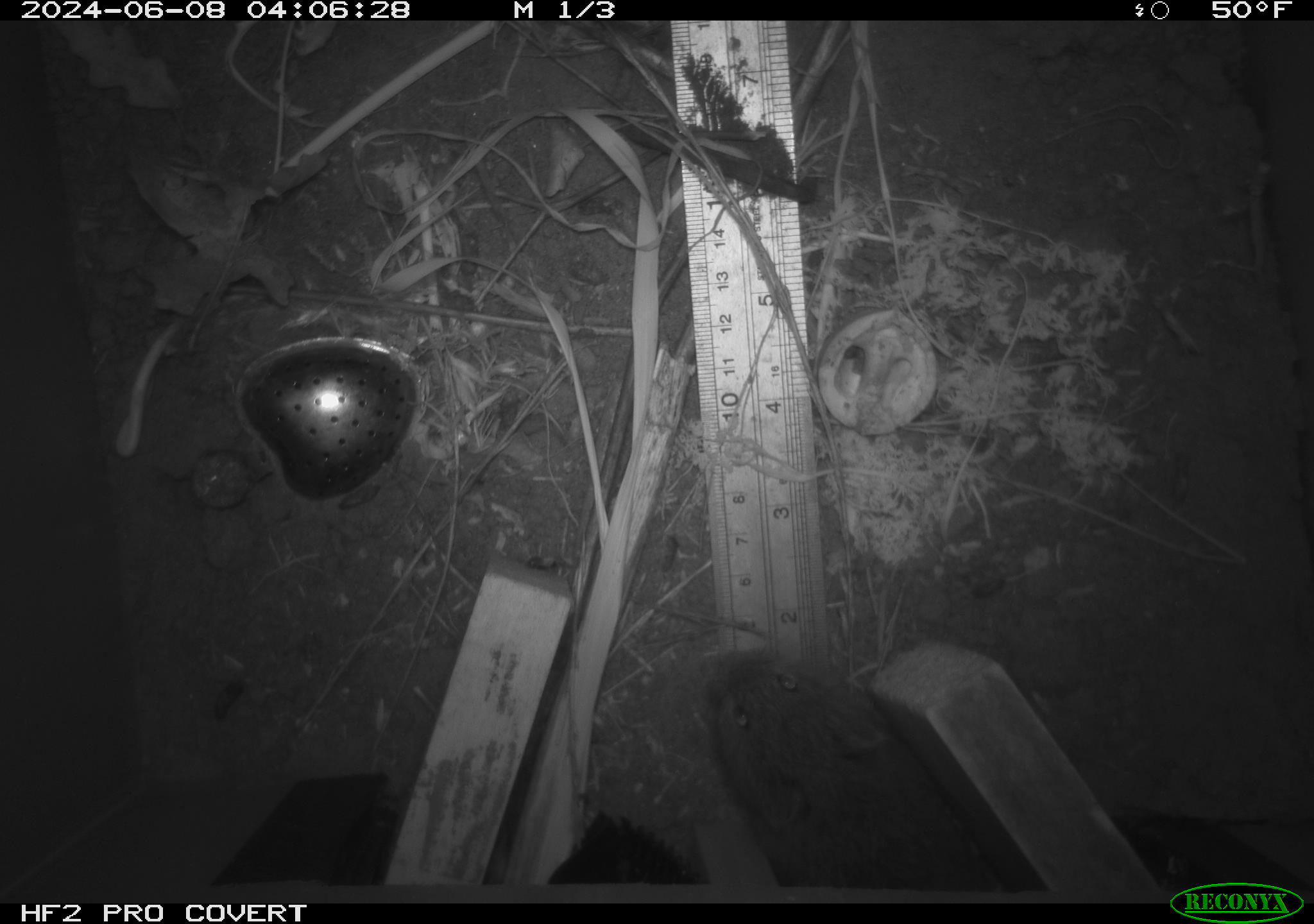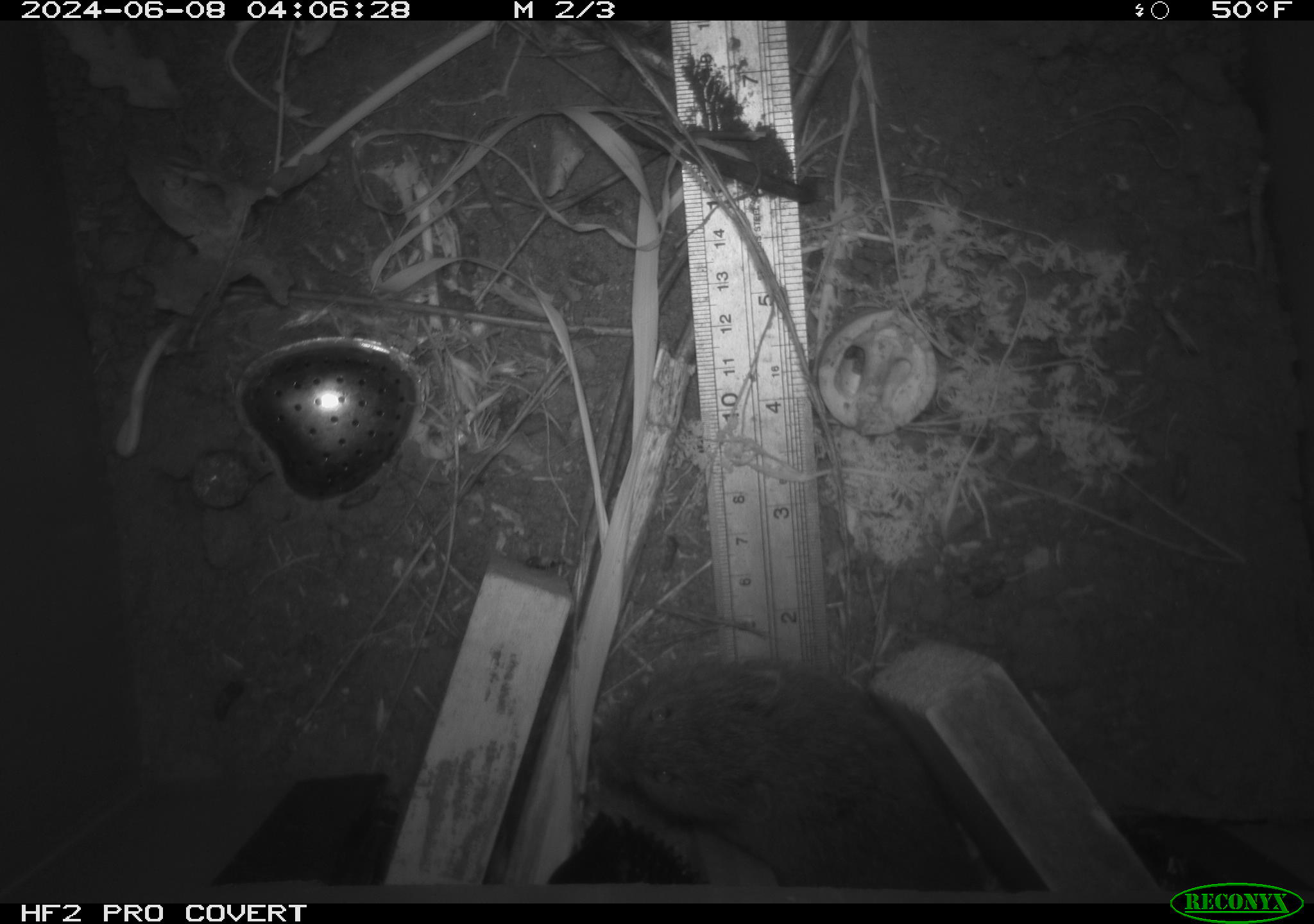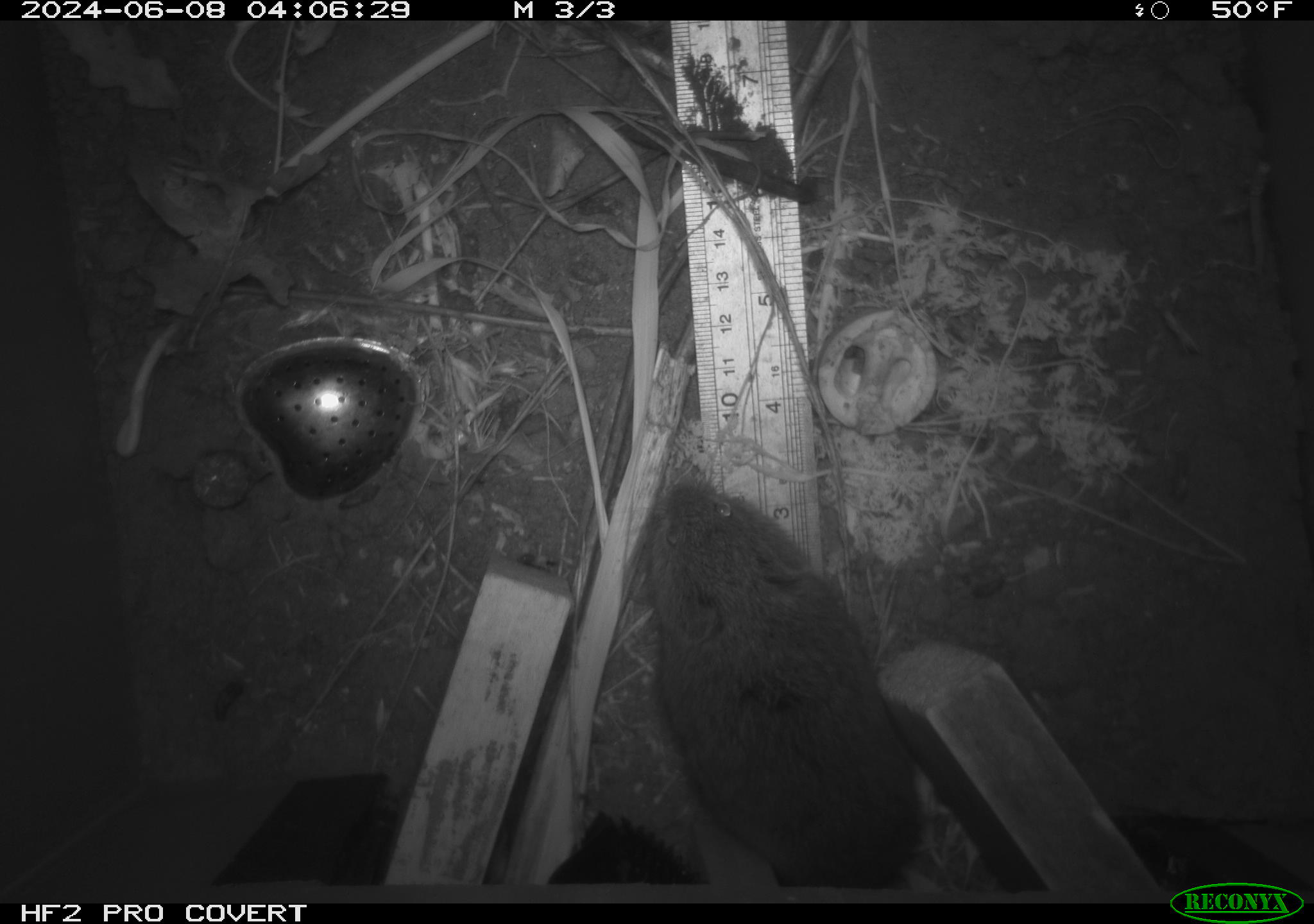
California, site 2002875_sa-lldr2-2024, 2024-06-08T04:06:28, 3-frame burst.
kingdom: Animalia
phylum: Chordata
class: Mammalia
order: Rodentia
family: Cricetidae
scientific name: Arvicolinae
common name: voles, lemmings, and muskrats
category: arvicolinae subfamily